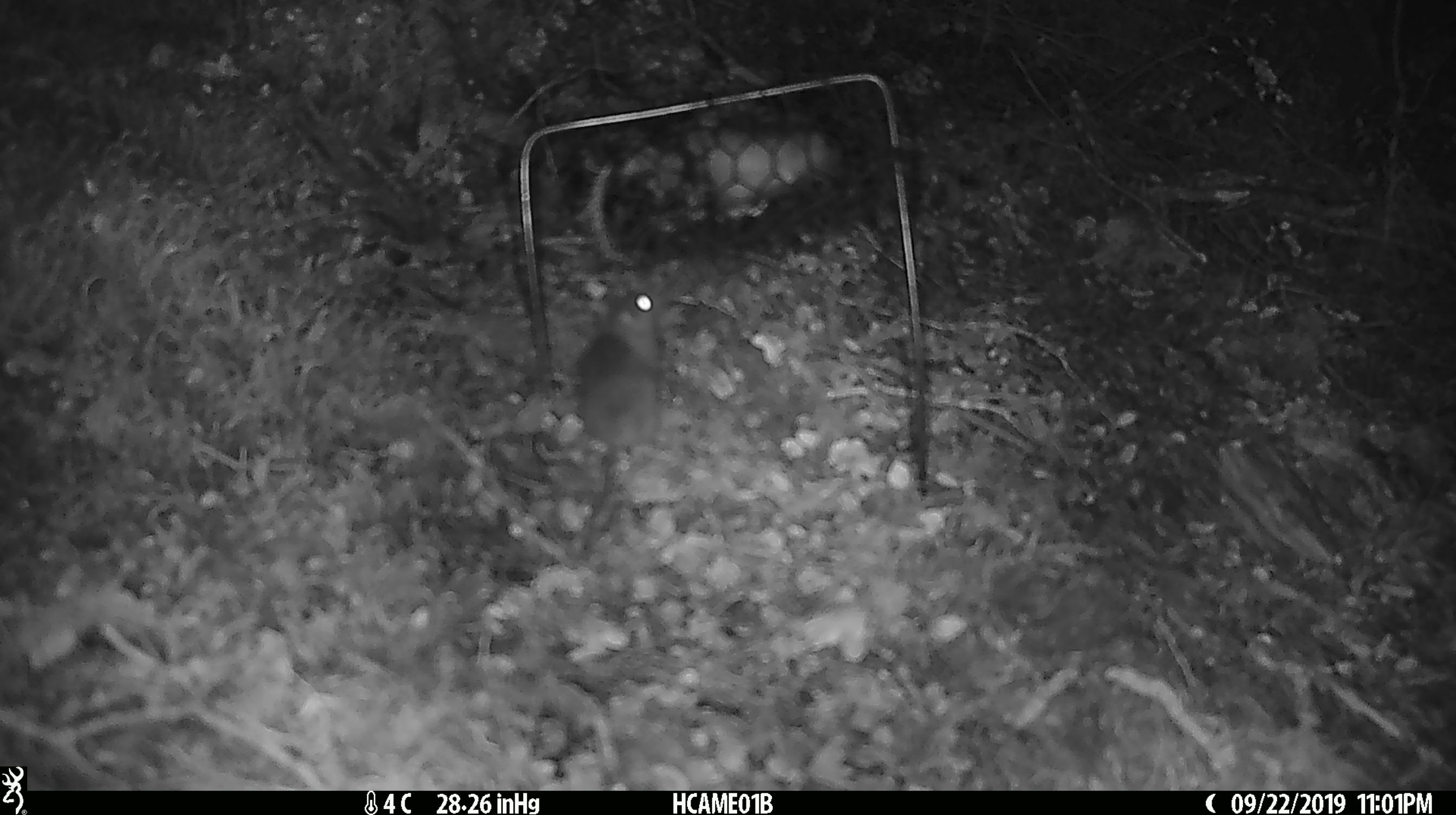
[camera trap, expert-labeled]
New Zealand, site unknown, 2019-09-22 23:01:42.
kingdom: Animalia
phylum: Chordata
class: Mammalia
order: Rodentia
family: Muridae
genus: Mus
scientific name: Mus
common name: mouse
Mouse (Mus).